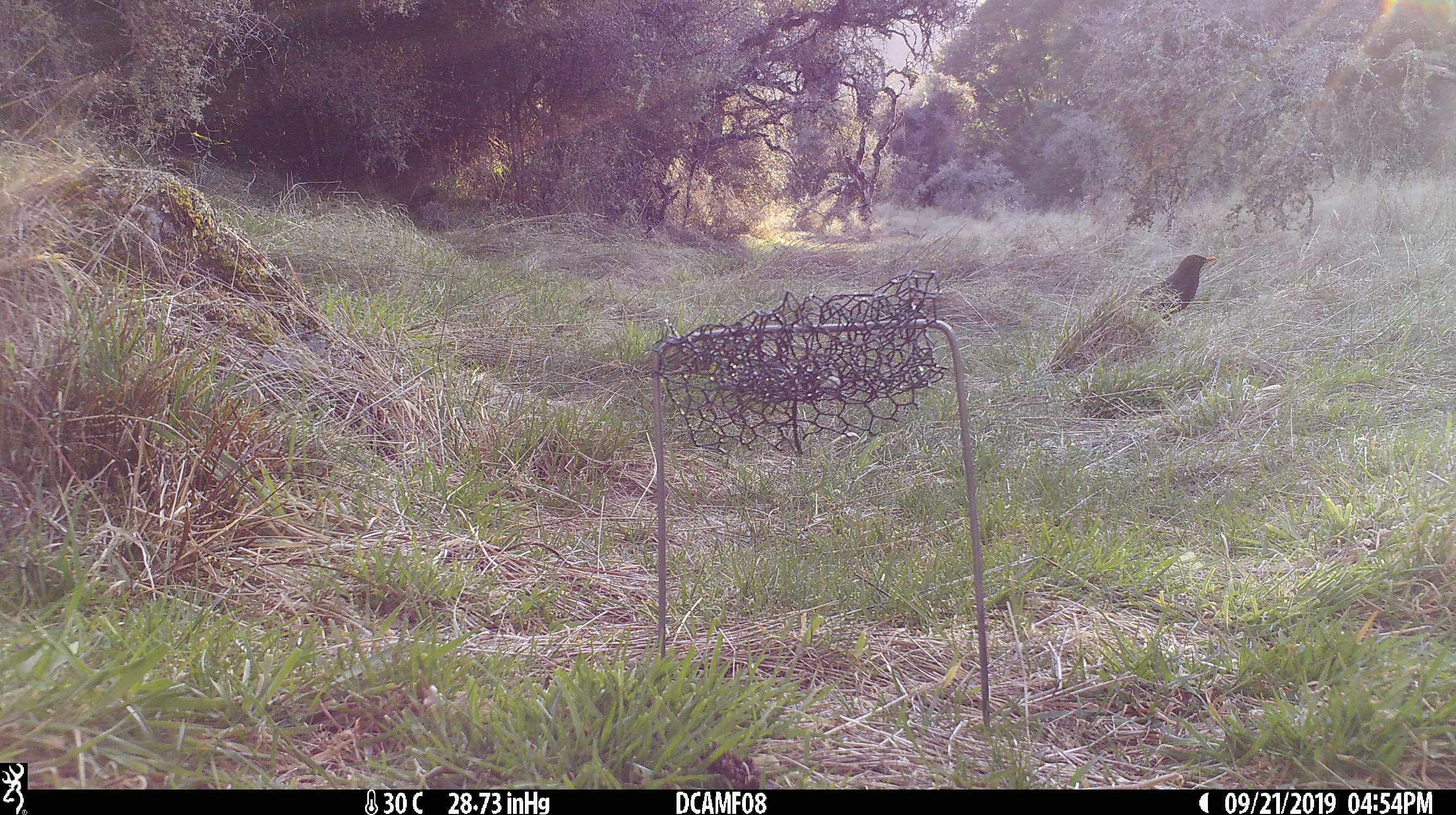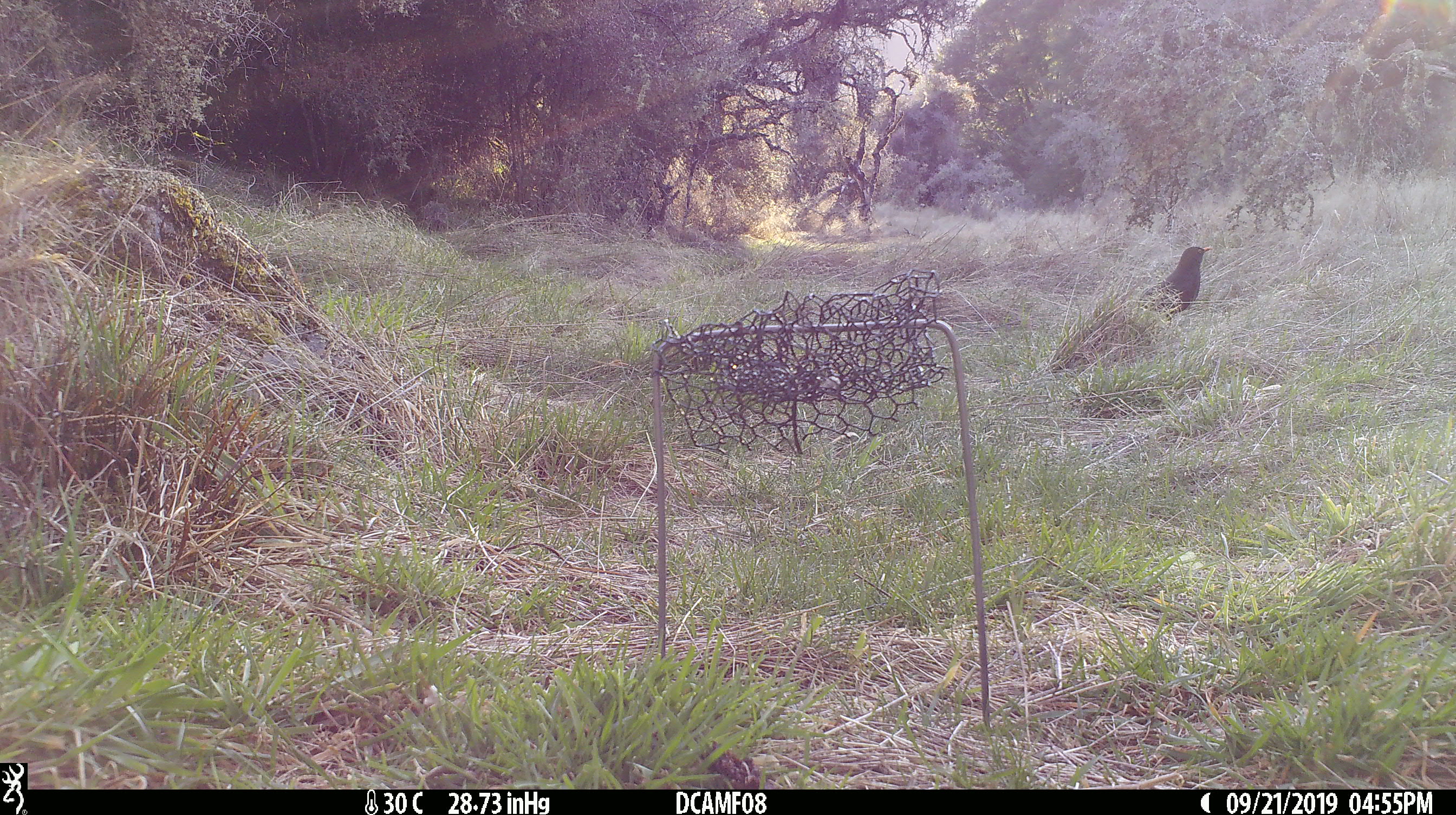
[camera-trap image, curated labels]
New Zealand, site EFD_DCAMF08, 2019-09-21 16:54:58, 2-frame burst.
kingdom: Animalia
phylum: Chordata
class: Aves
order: Passeriformes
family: Turdidae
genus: Turdus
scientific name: Turdus merula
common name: eurasian blackbird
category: blackbird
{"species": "blackbird (eurasian blackbird) (Turdus merula)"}